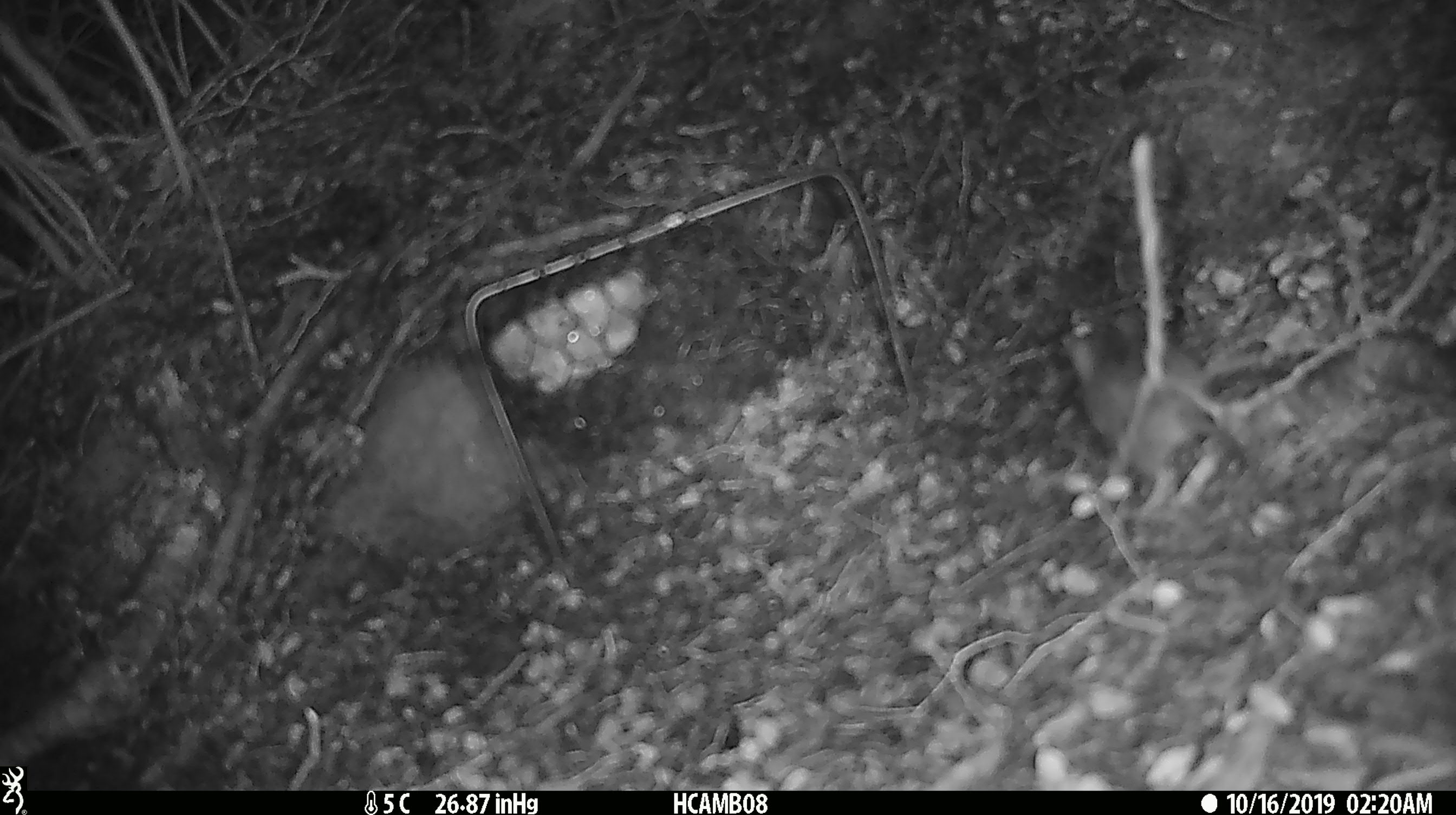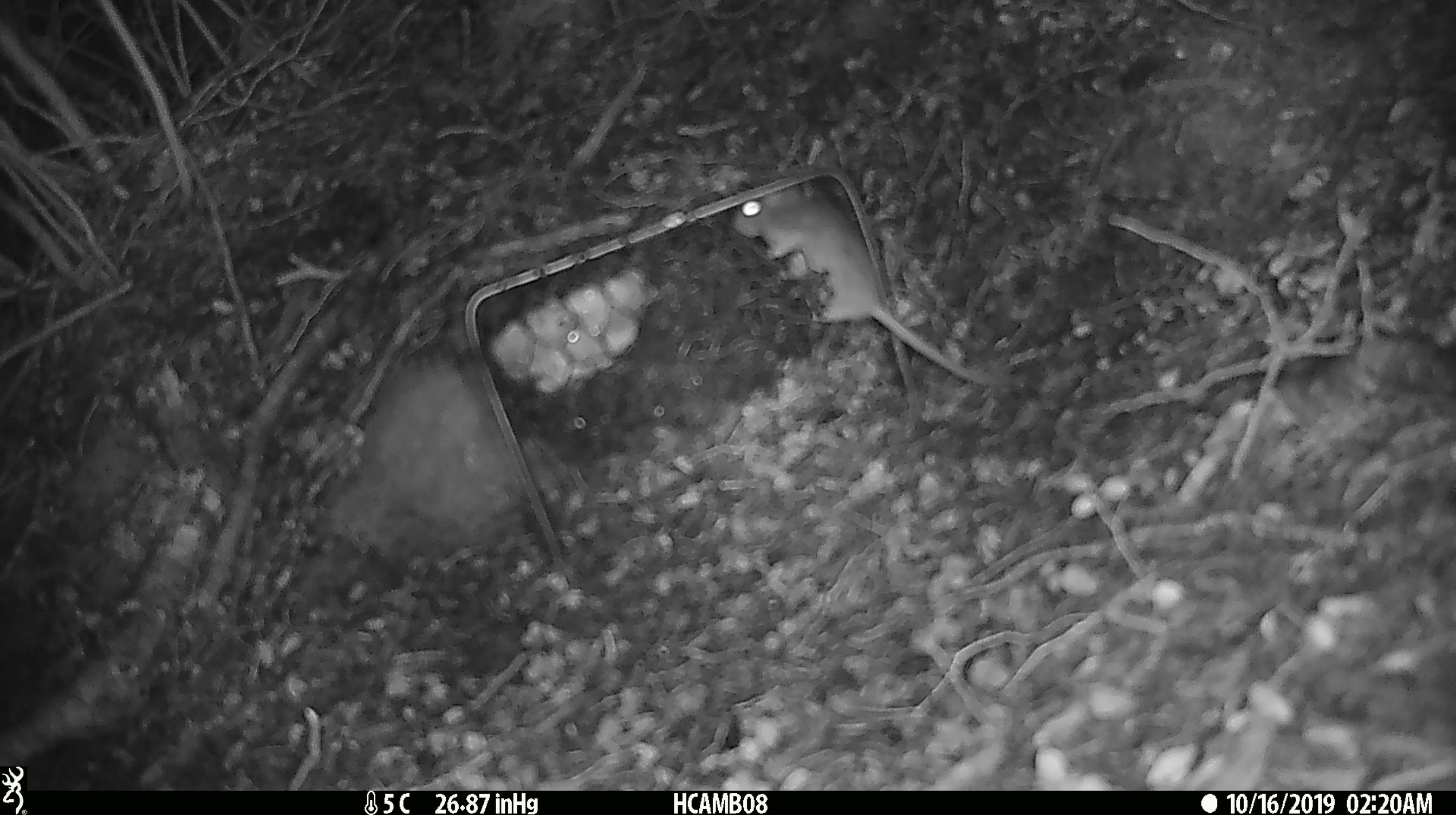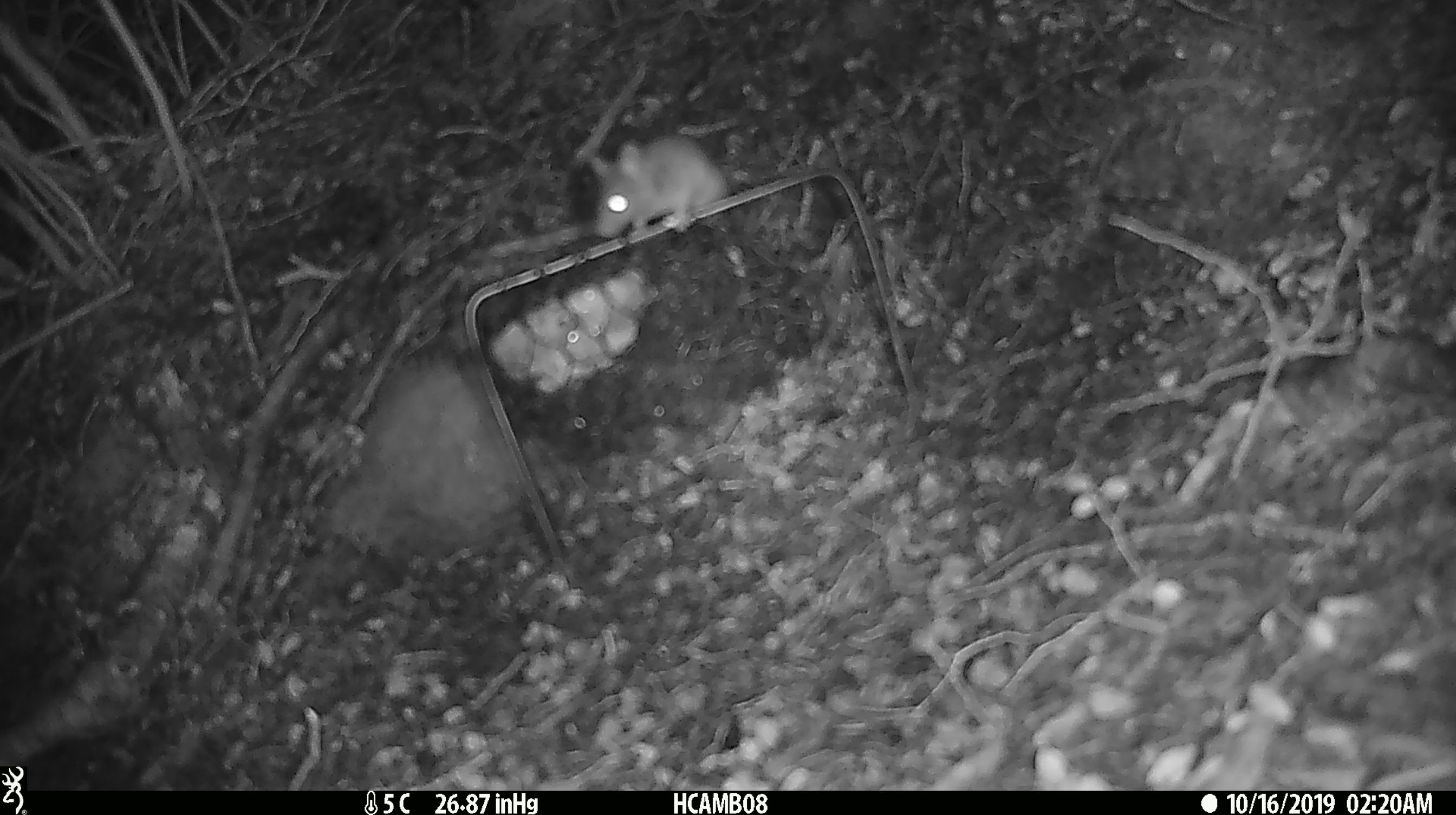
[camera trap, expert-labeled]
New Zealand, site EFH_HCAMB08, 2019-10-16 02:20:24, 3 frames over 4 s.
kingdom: Animalia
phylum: Chordata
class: Mammalia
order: Rodentia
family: Muridae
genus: Mus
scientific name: Mus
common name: mouse